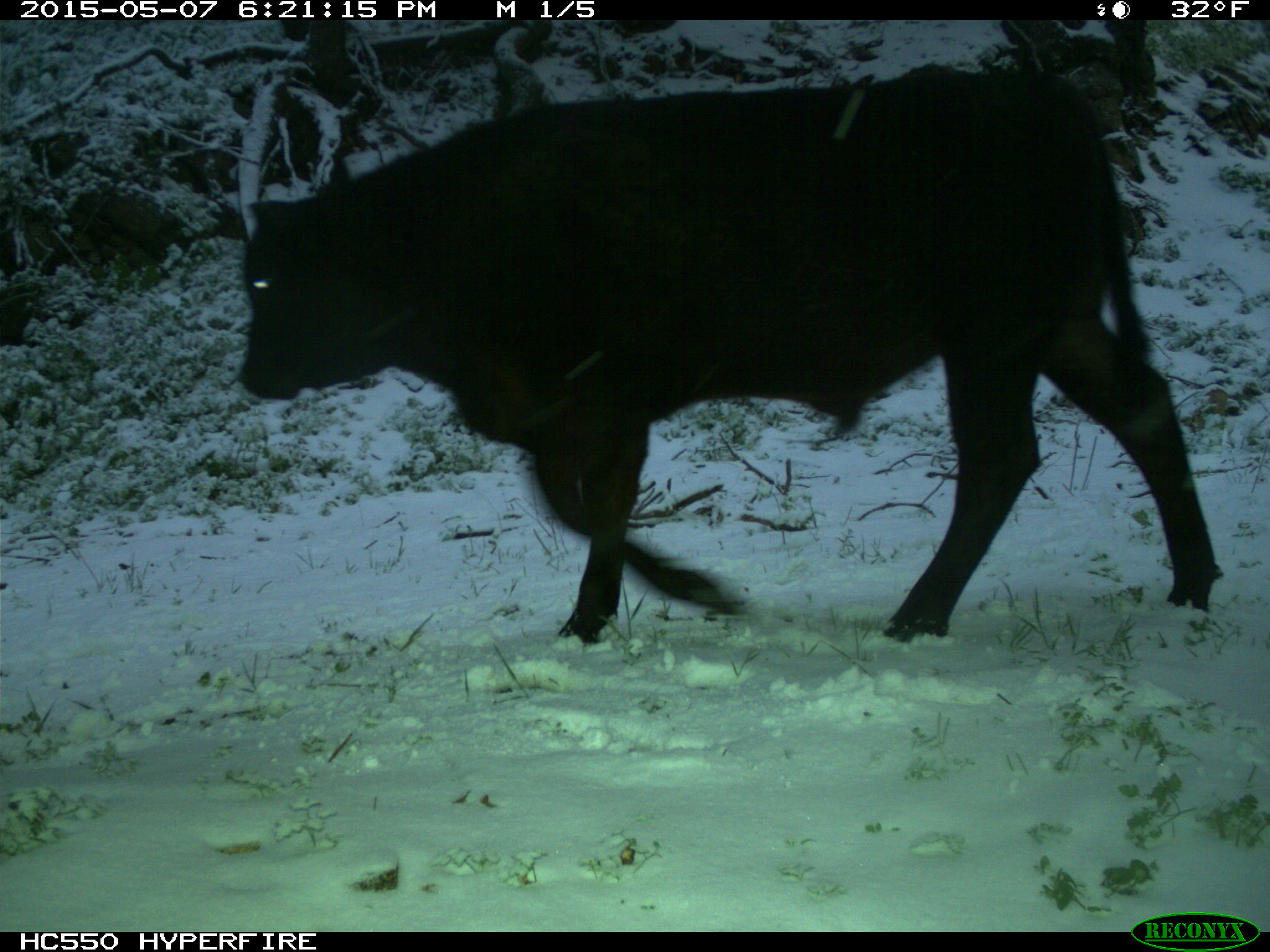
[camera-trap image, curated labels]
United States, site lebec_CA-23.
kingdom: Animalia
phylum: Chordata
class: Mammalia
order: Artiodactyla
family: Bovidae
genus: Bos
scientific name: Bos taurus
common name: domestic cow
Bos taurus (domestic cow).